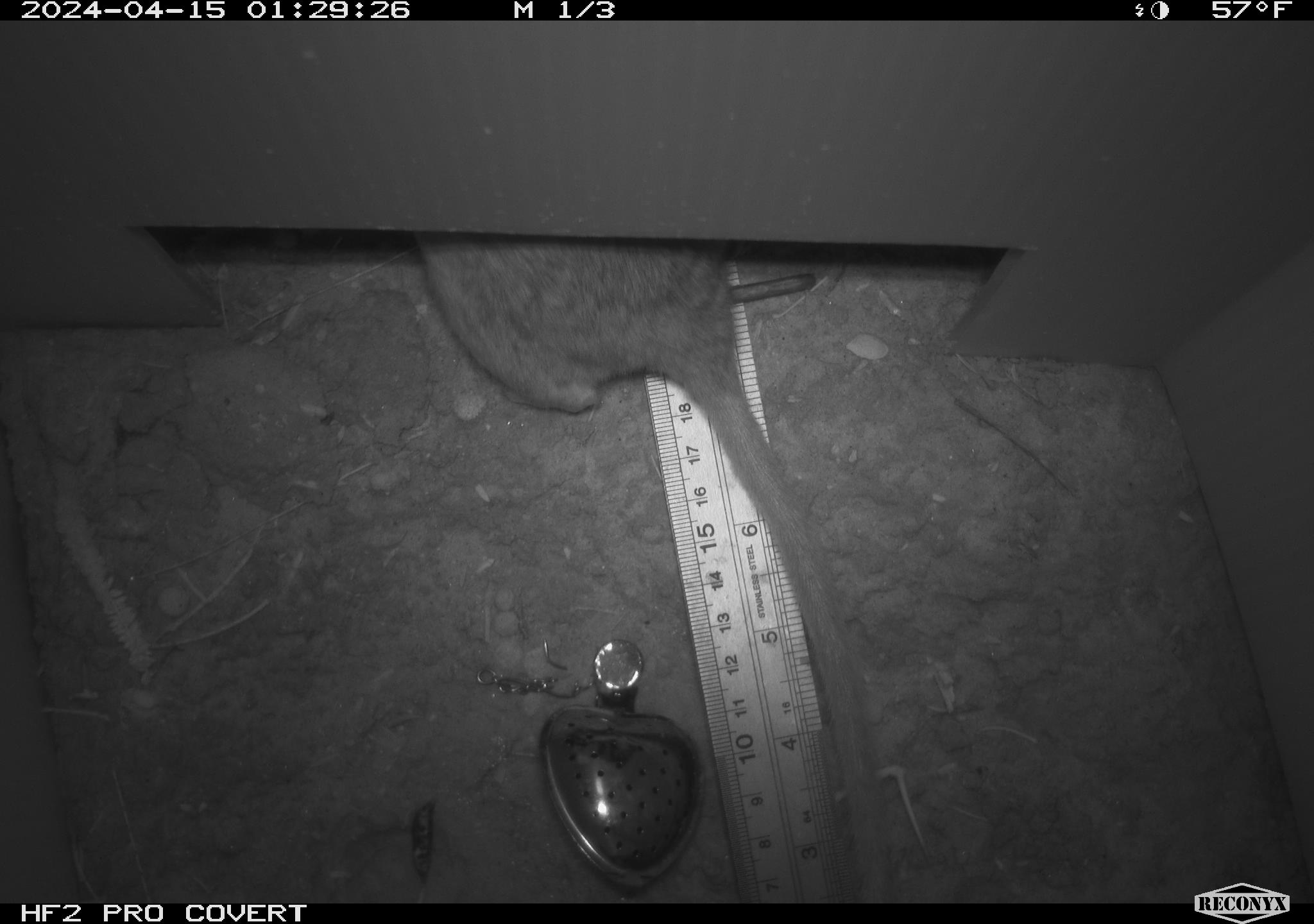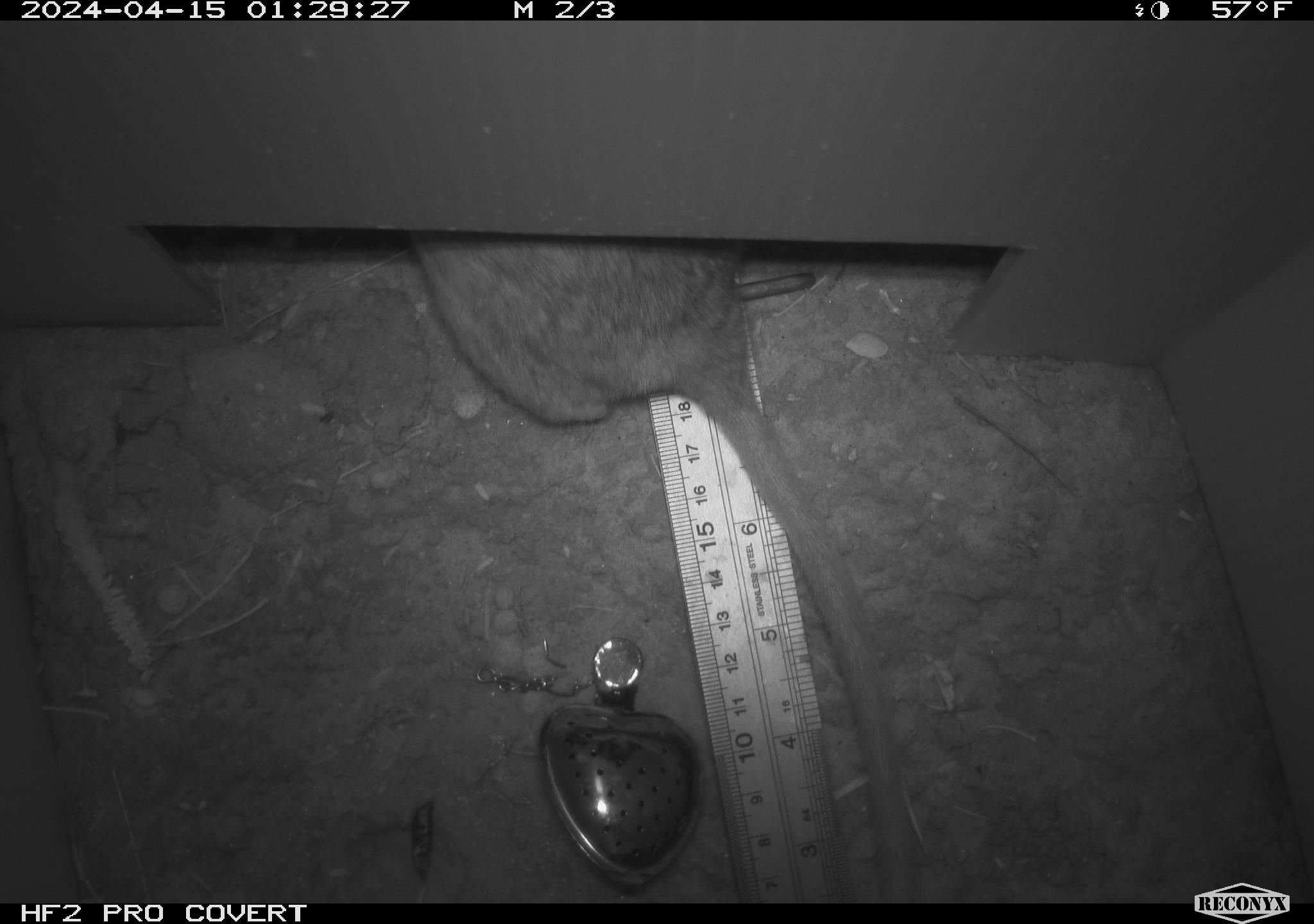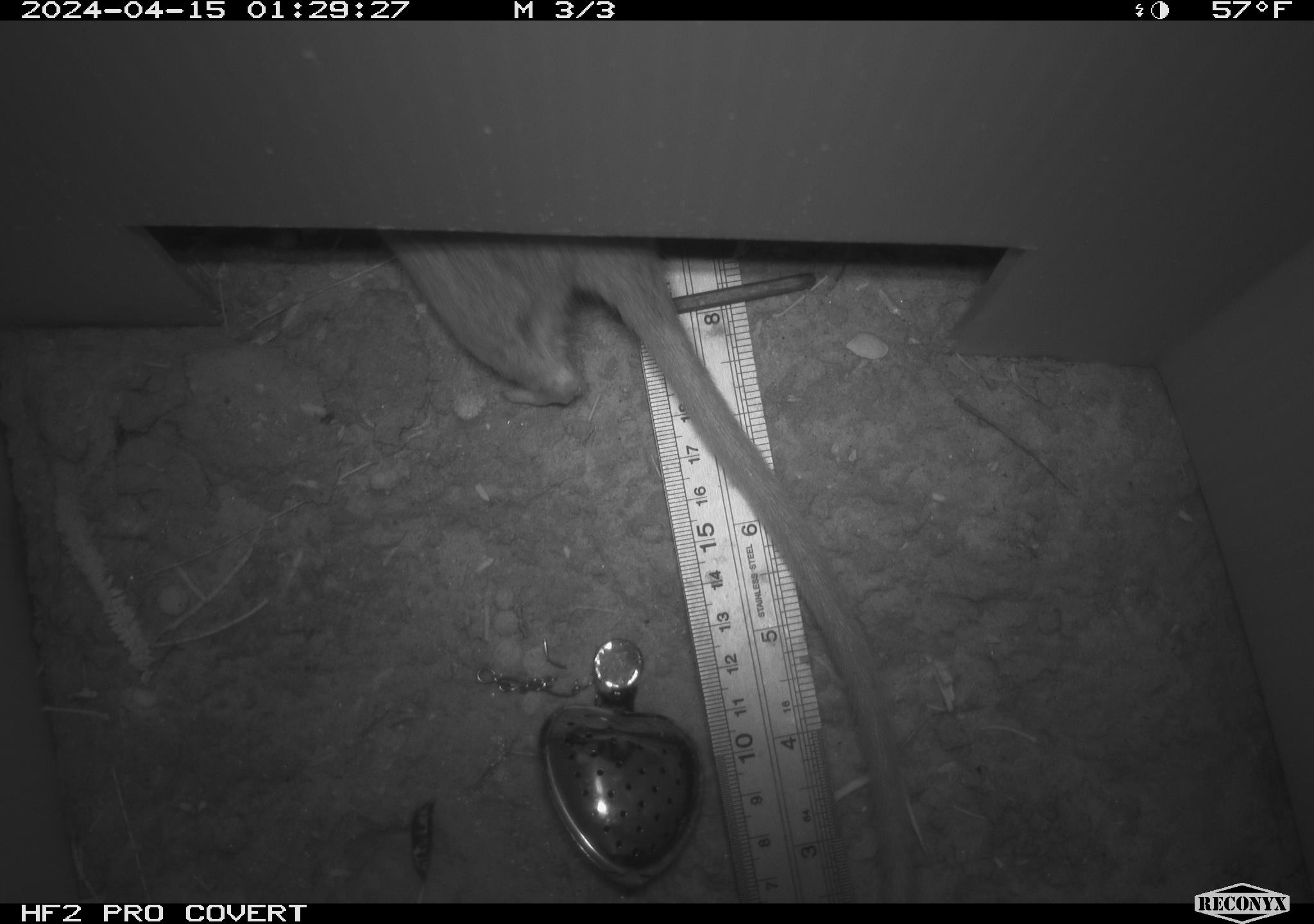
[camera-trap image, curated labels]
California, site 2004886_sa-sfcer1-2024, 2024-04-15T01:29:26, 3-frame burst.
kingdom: Animalia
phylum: Chordata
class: Mammalia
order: Rodentia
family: Cricetidae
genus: Neotoma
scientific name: Neotoma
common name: pack rat or woodrat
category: neotoma species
Neotoma species (pack rat or woodrat) (Neotoma).